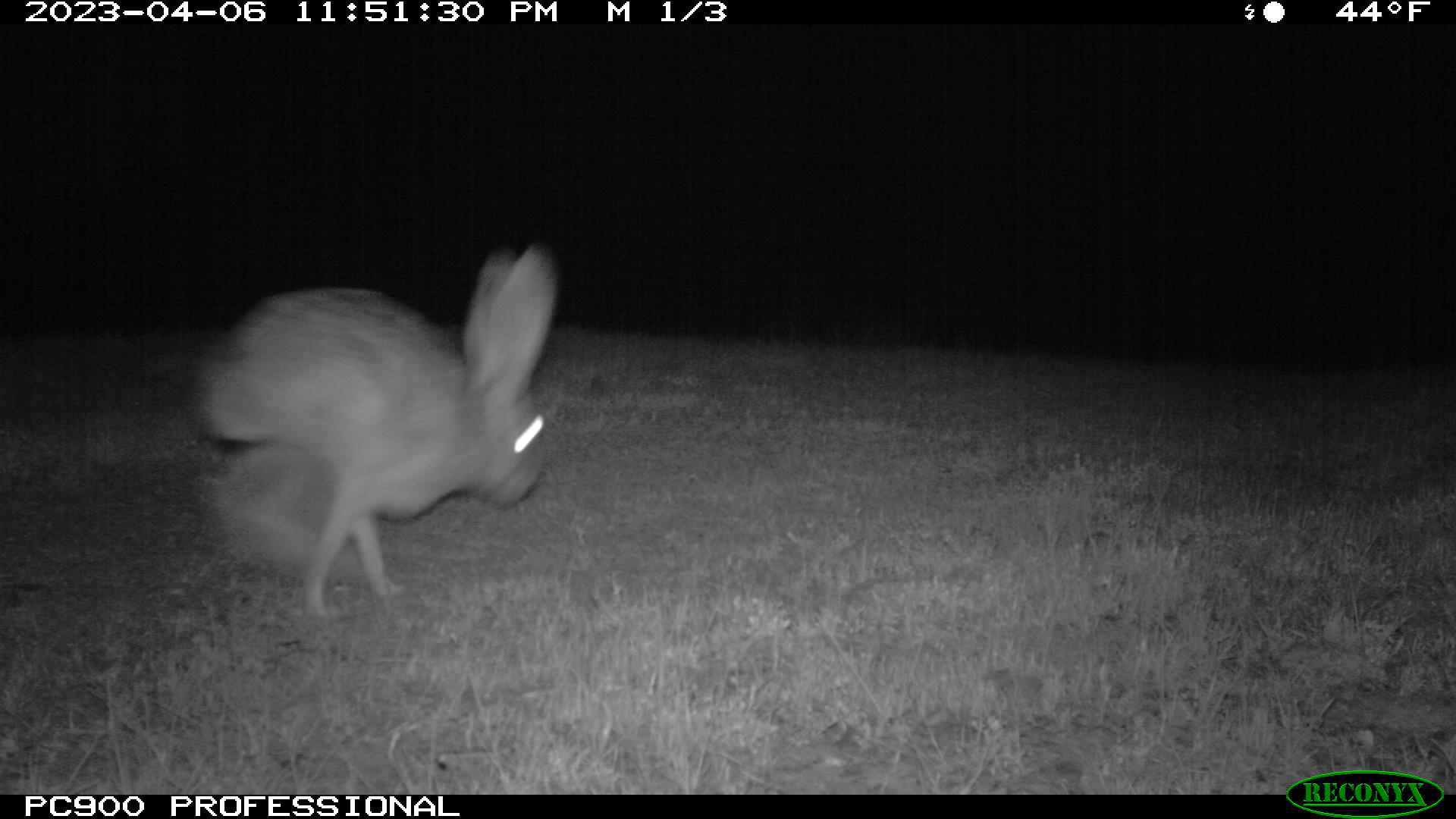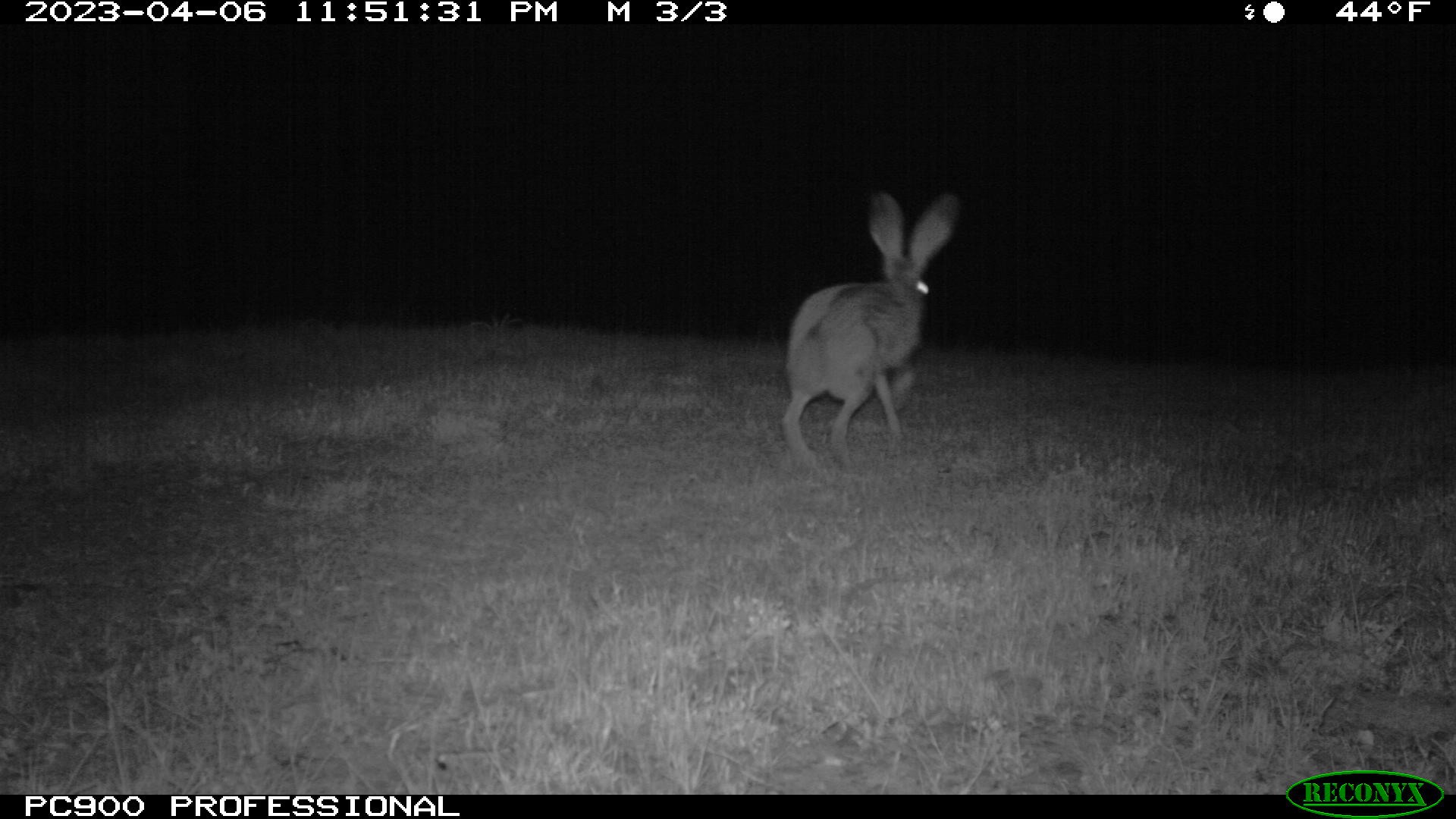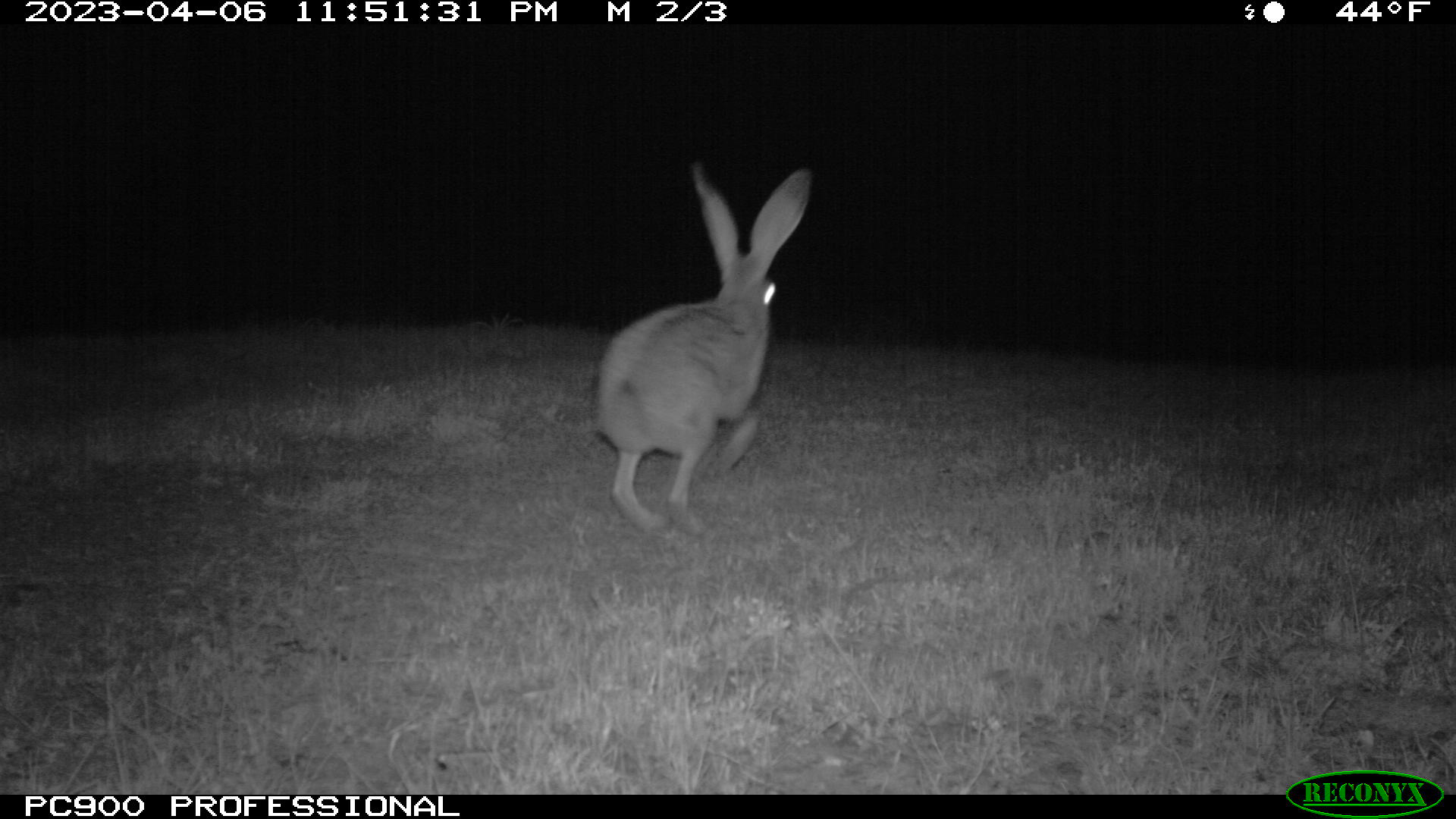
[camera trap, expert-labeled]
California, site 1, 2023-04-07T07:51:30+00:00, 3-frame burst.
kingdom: Animalia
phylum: Chordata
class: Mammalia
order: Lagomorpha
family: Leporidae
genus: Lepus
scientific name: Lepus californicus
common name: black-tailed jackrabbit